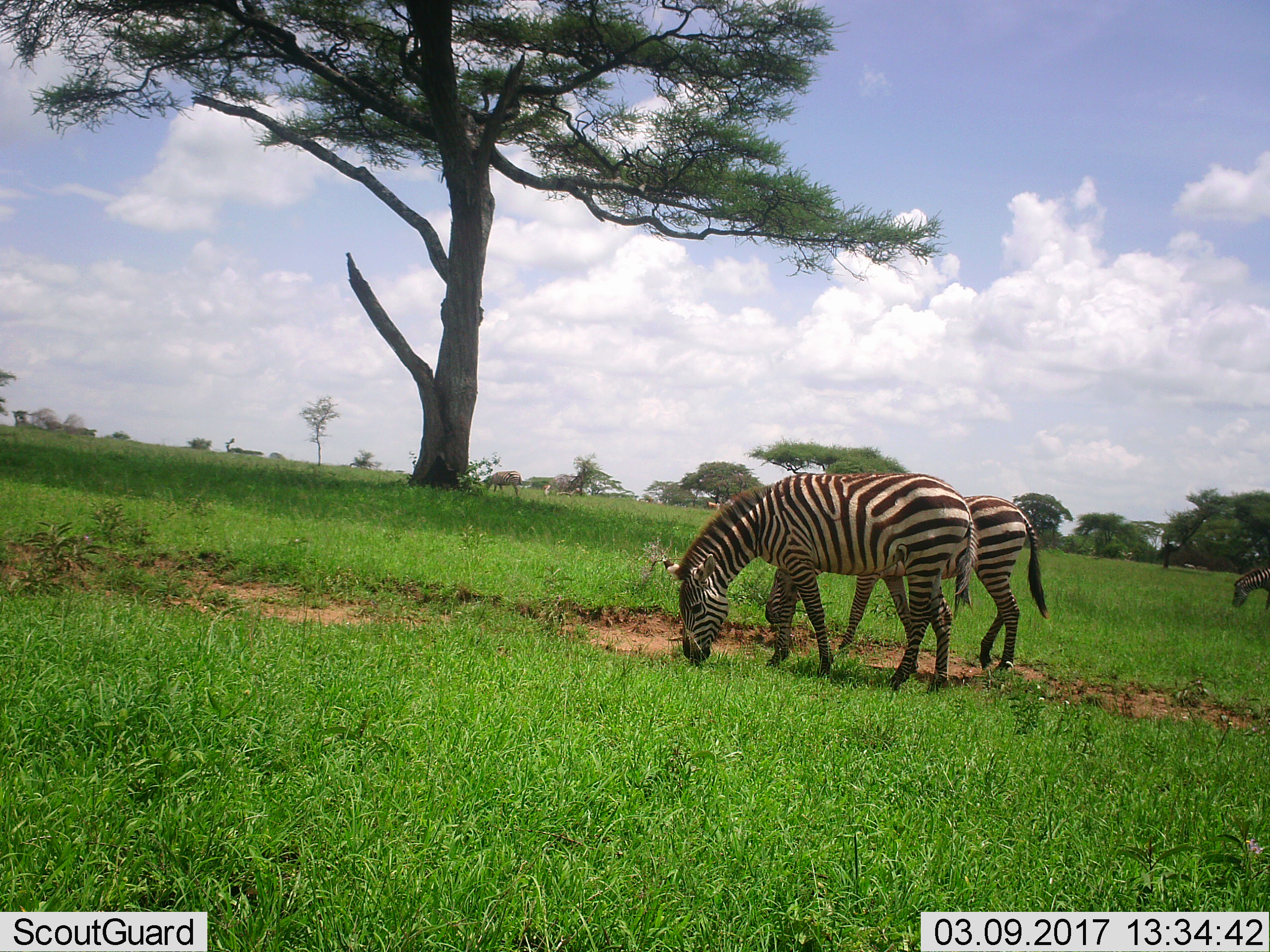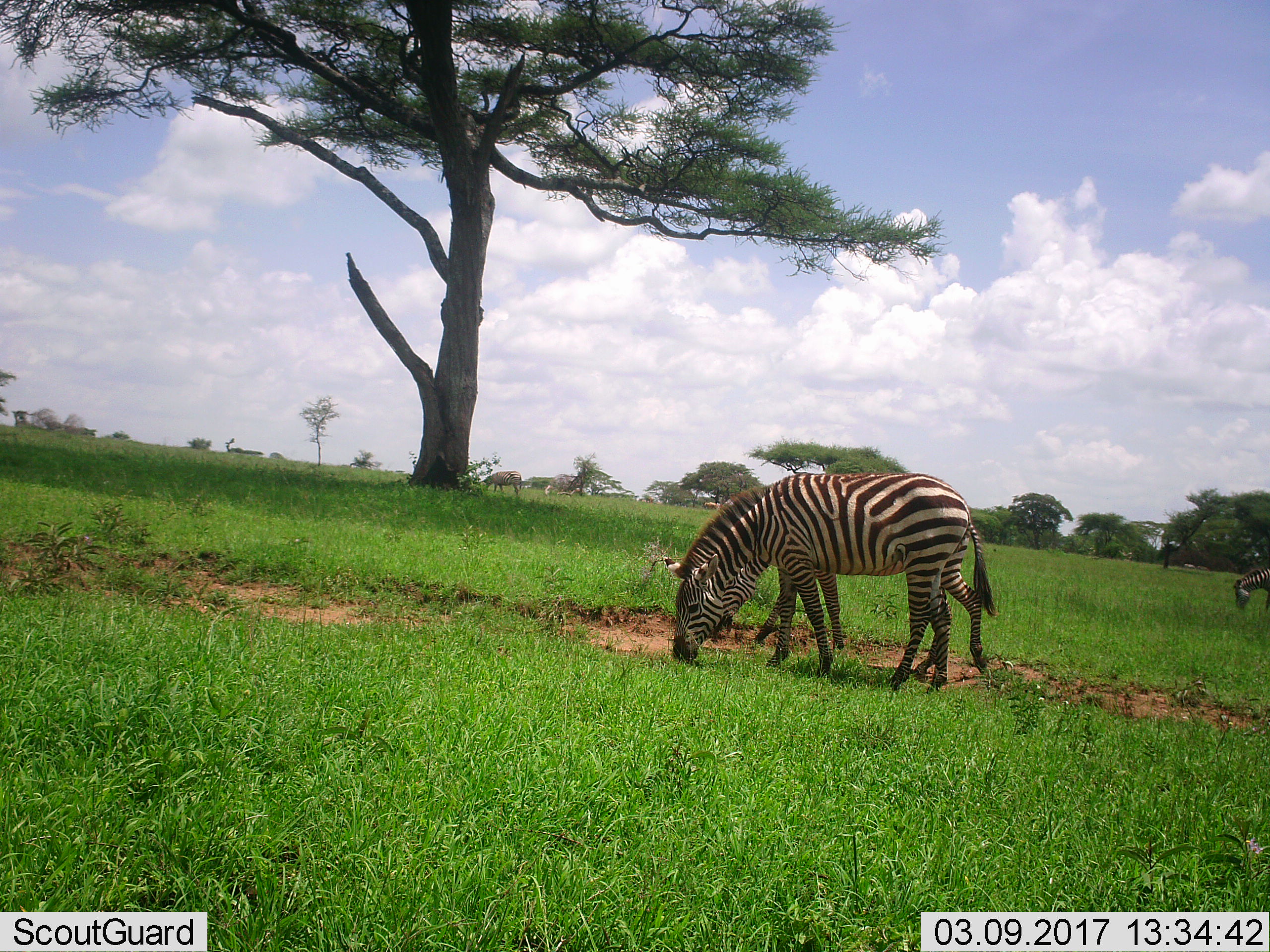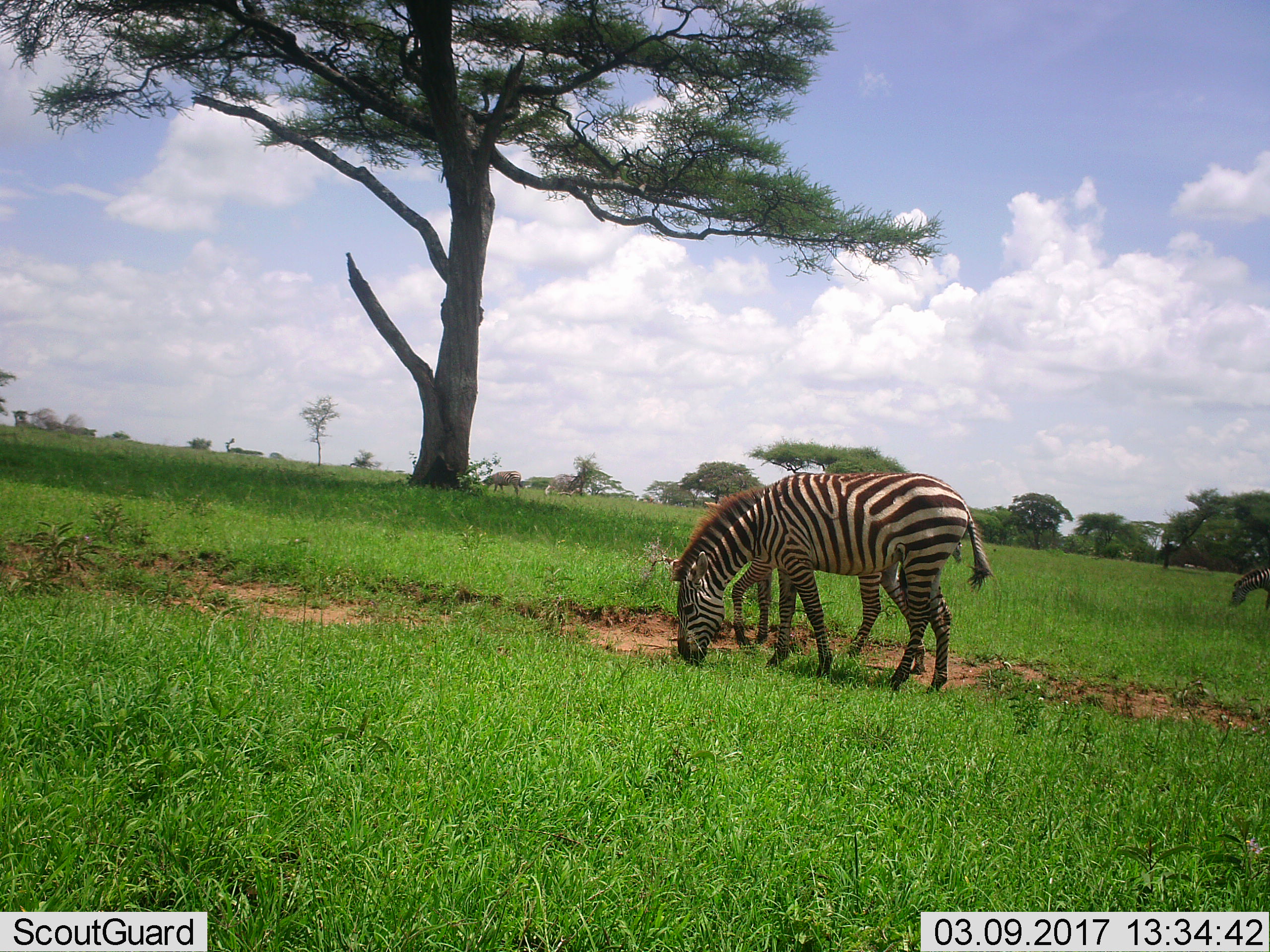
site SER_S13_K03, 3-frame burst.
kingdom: Animalia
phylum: Chordata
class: Mammalia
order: Perissodactyla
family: Equidae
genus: Equus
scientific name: Equus quagga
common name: plains zebra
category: zebraplains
Zebraplains (plains zebra) (Equus quagga), count 3. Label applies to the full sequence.